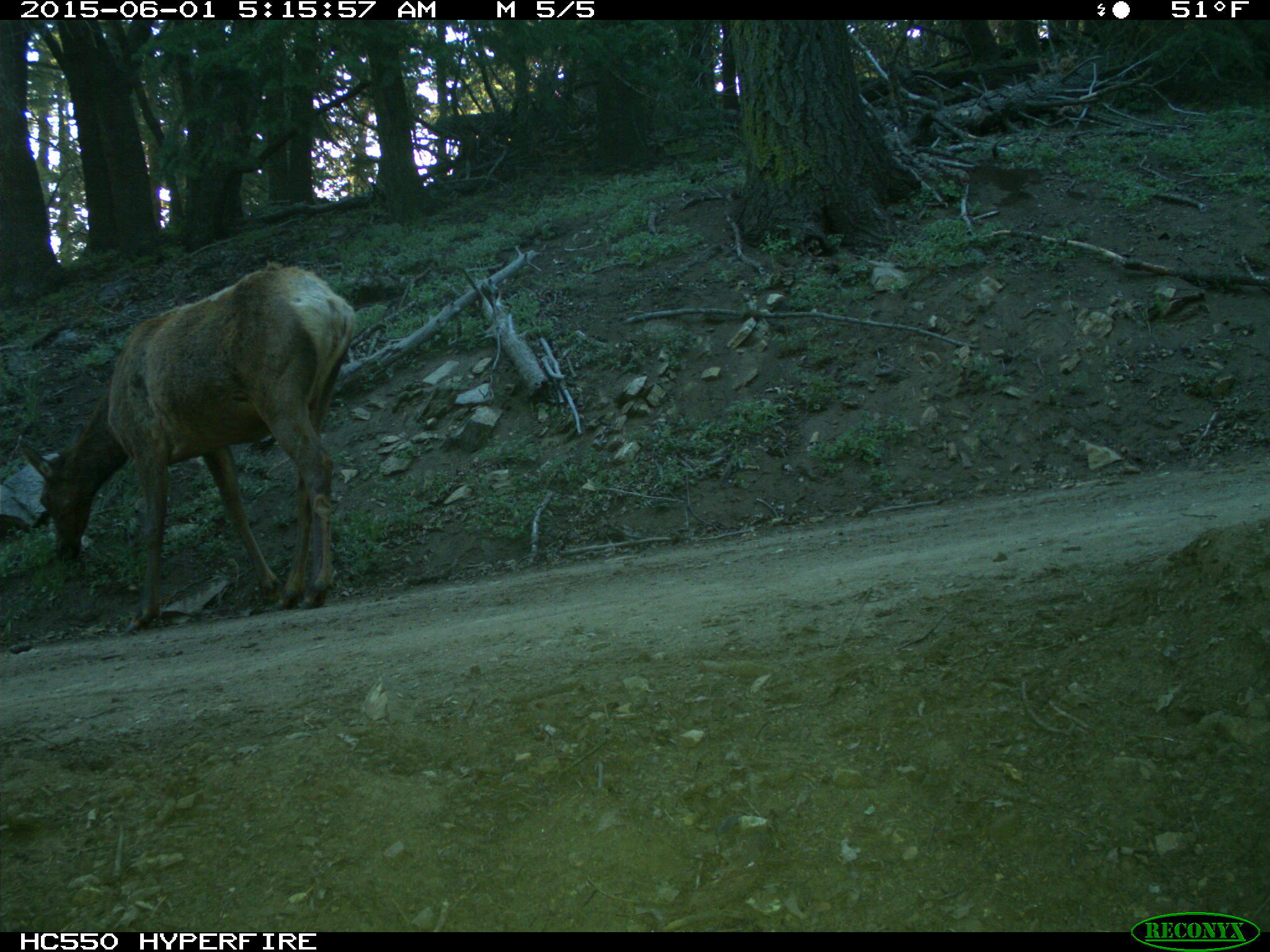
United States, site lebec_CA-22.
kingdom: Animalia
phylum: Chordata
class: Mammalia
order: Artiodactyla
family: Cervidae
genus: Cervus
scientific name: Cervus canadensis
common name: elk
Cervus canadensis (elk).